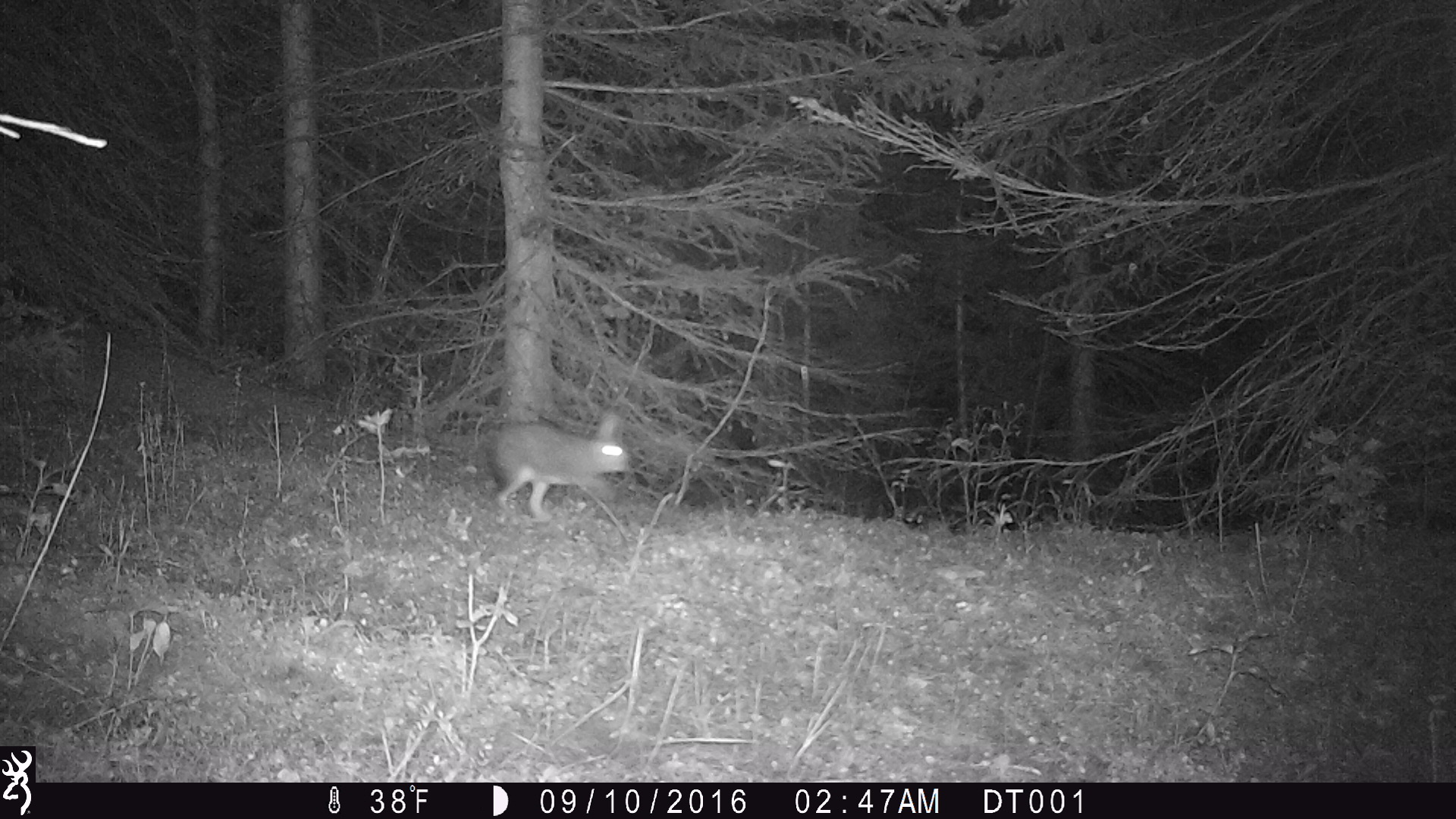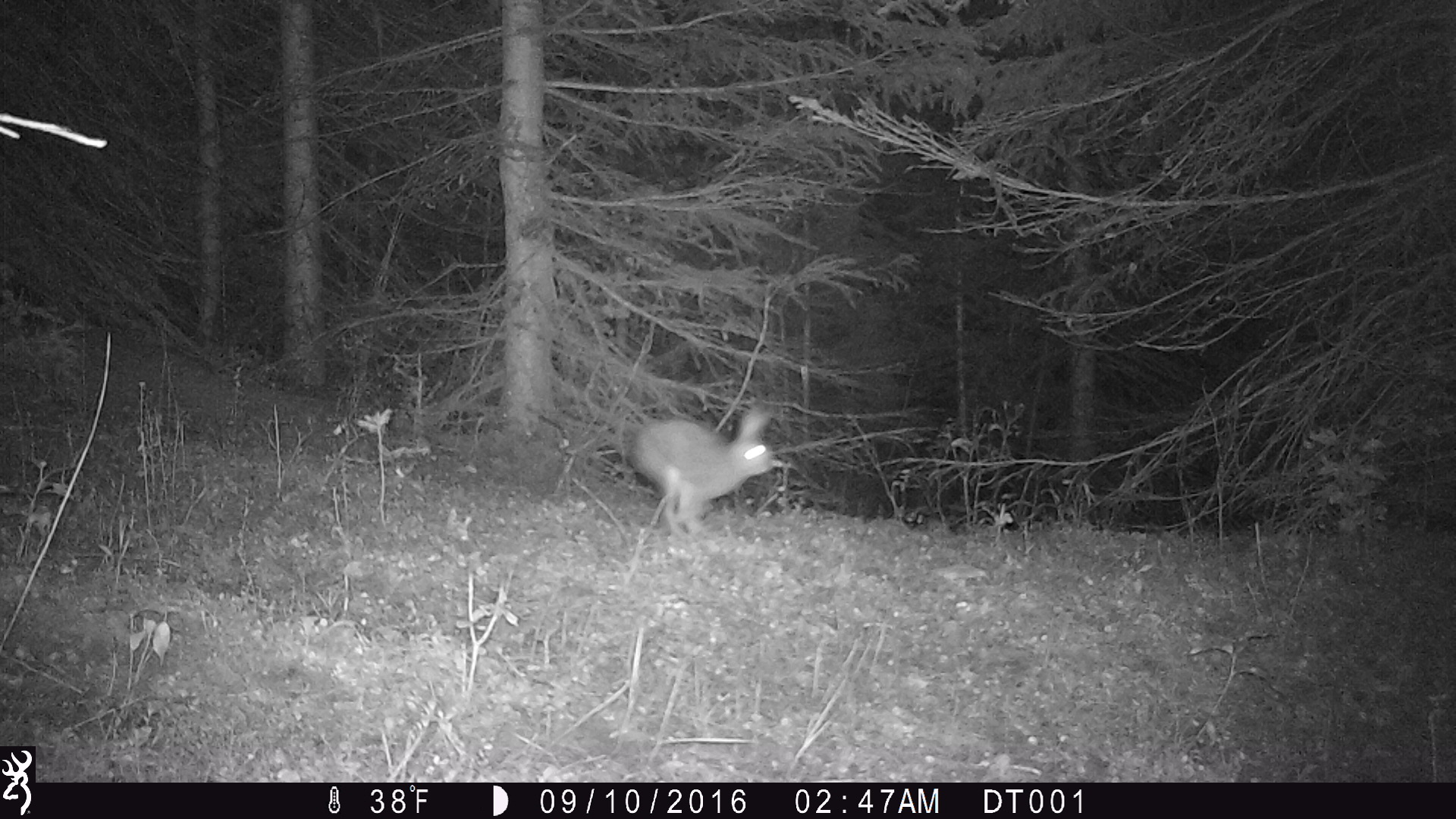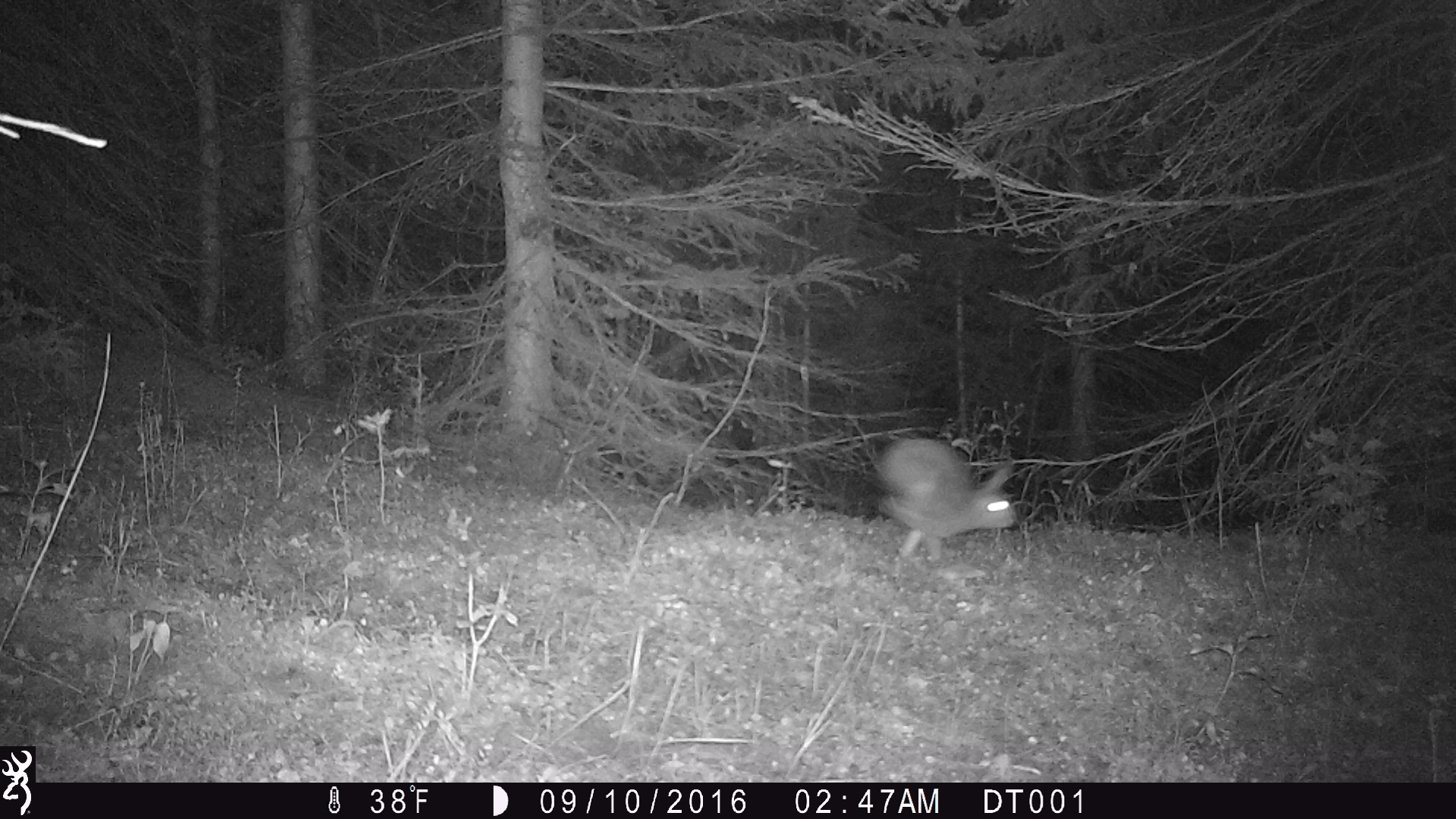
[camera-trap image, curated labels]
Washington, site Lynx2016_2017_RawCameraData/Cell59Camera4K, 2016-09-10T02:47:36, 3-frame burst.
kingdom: Animalia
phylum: Chordata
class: Mammalia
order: Lagomorpha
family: Leporidae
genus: Lepus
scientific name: Lepus americanus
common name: snowshoe hare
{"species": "Lepus americanus (snowshoe hare)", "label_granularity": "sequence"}